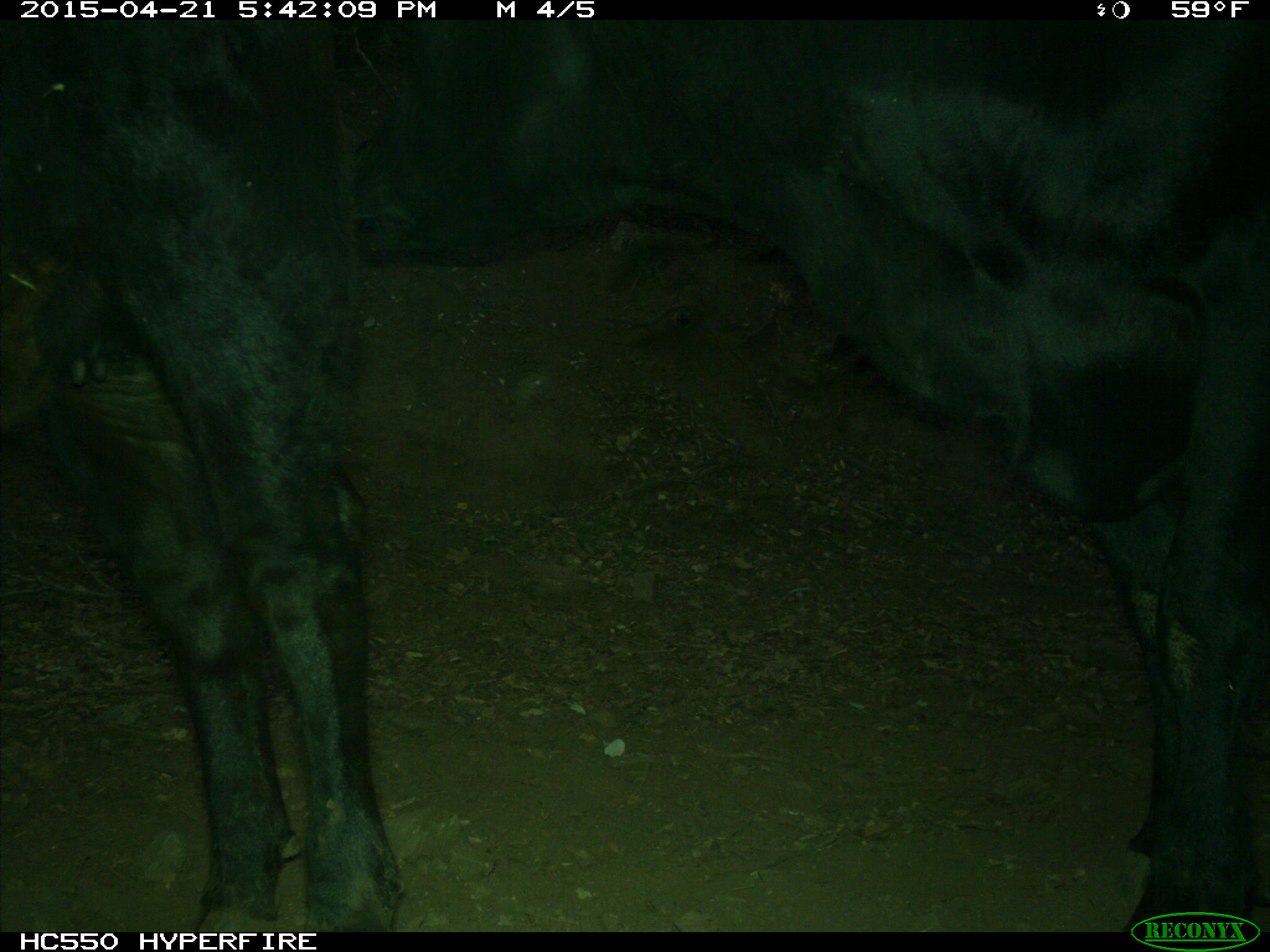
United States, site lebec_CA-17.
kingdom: Animalia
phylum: Chordata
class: Mammalia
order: Artiodactyla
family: Bovidae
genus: Bos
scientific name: Bos taurus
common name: domestic cow